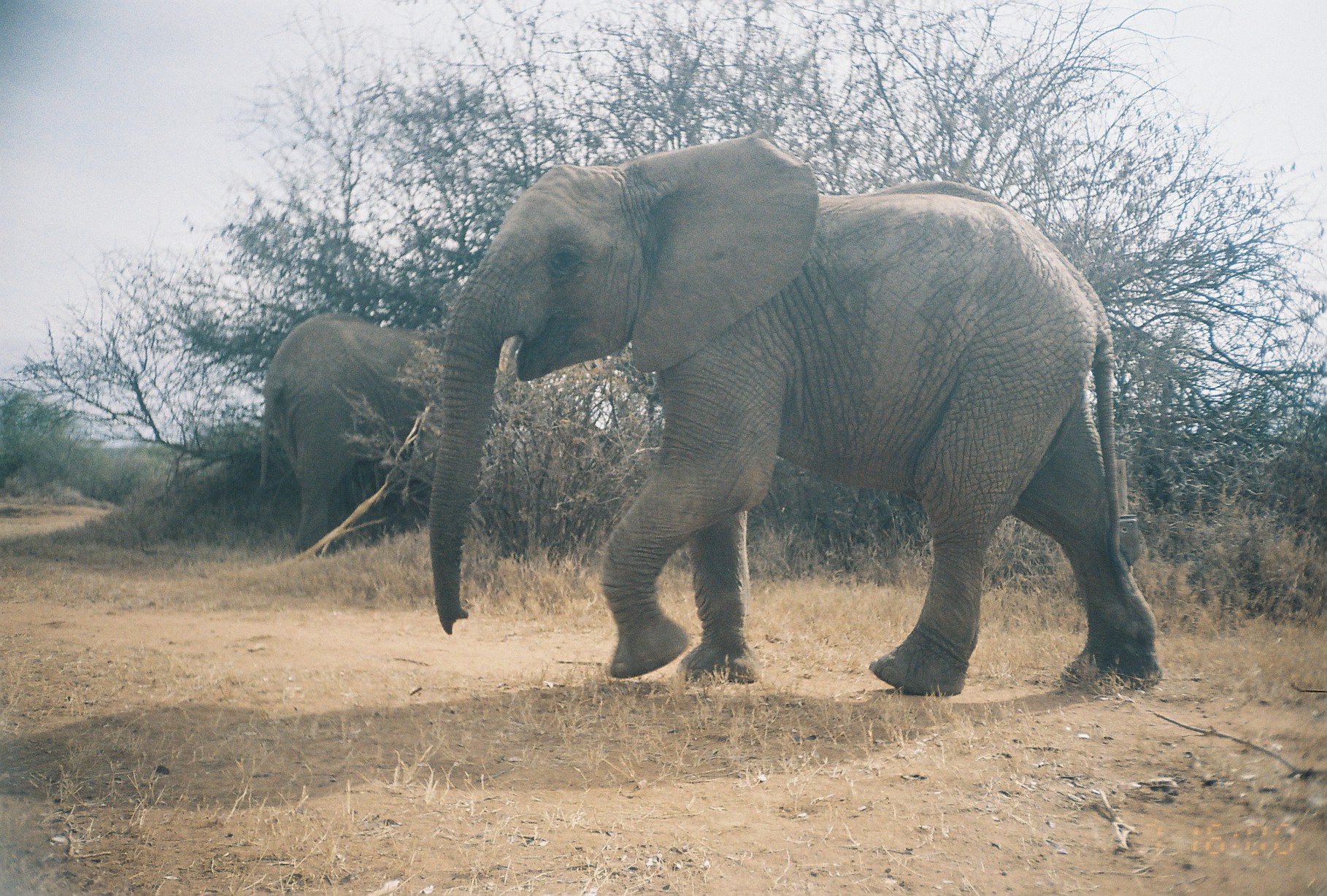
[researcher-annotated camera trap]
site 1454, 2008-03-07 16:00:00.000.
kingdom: Animalia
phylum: Chordata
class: Mammalia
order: Proboscidea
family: Elephantidae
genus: Loxodonta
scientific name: Loxodonta africana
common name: african bush elephant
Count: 2.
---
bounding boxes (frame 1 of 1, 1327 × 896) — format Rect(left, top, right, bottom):
loxodonta africana: Rect(425, 125, 1163, 695); Rect(239, 309, 445, 554)